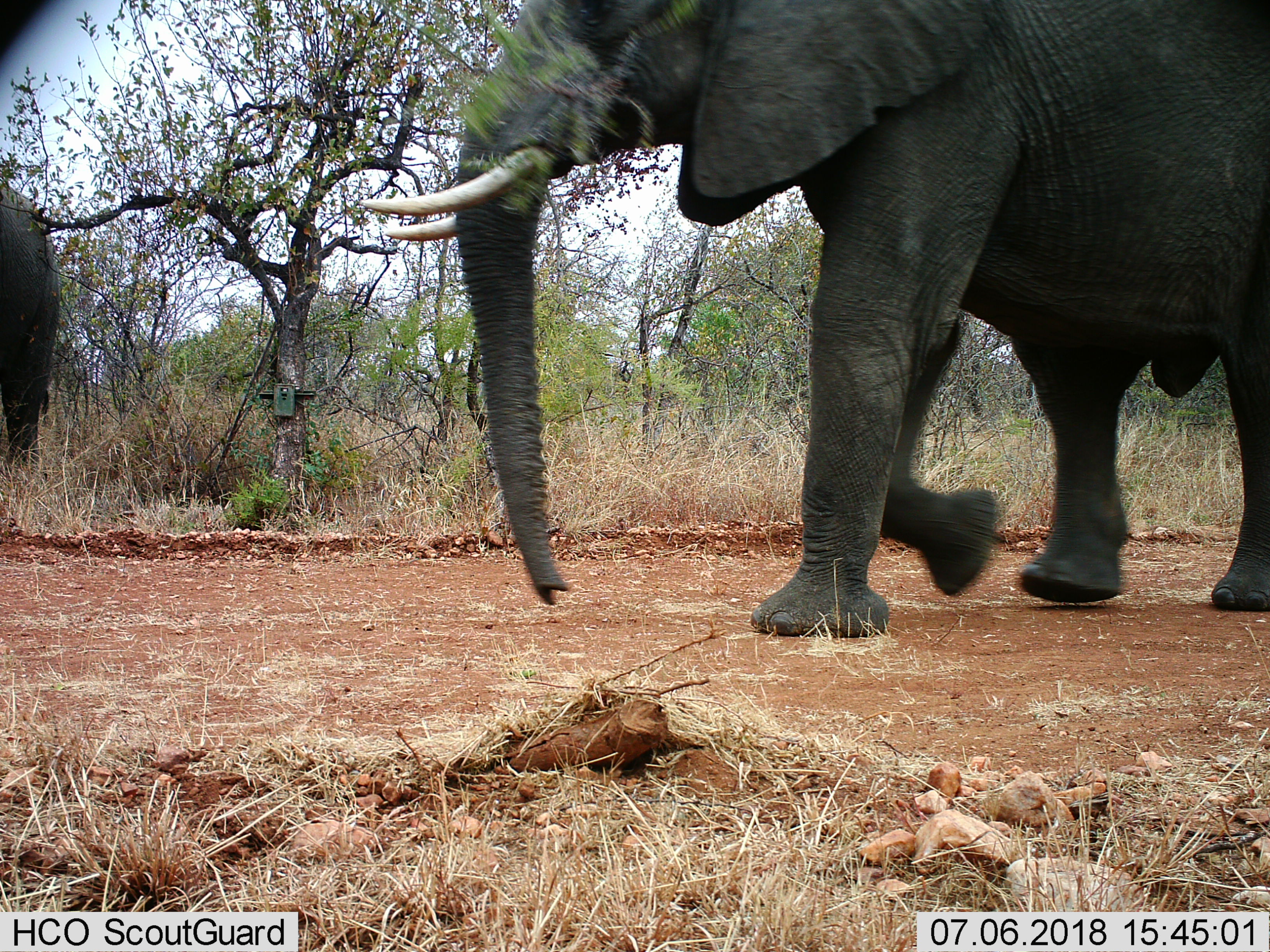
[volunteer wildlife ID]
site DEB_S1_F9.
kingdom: Animalia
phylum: Chordata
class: Mammalia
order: Proboscidea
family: Elephantidae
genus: Loxodonta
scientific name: Loxodonta africana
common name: african bush elephant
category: elephant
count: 2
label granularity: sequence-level